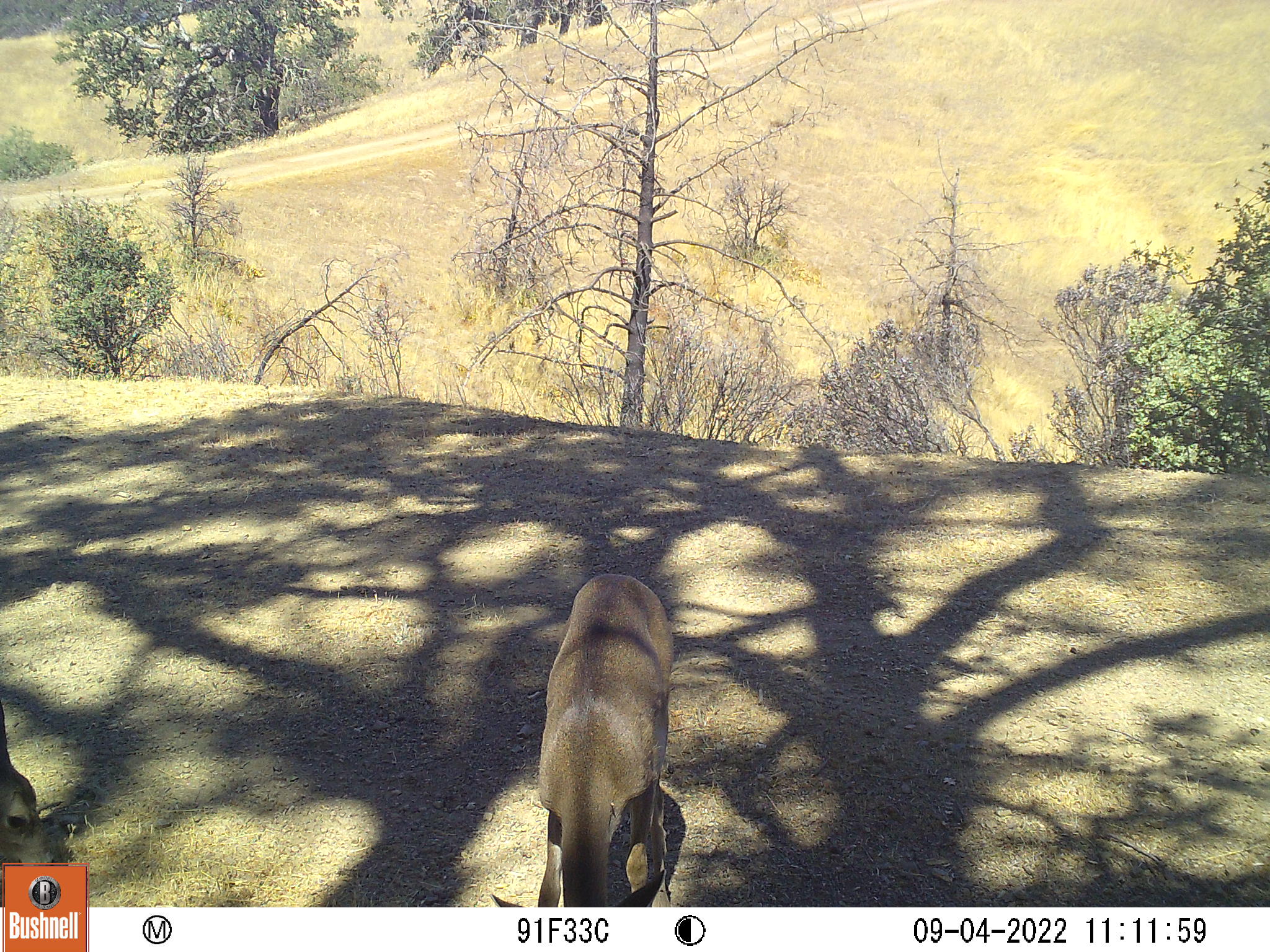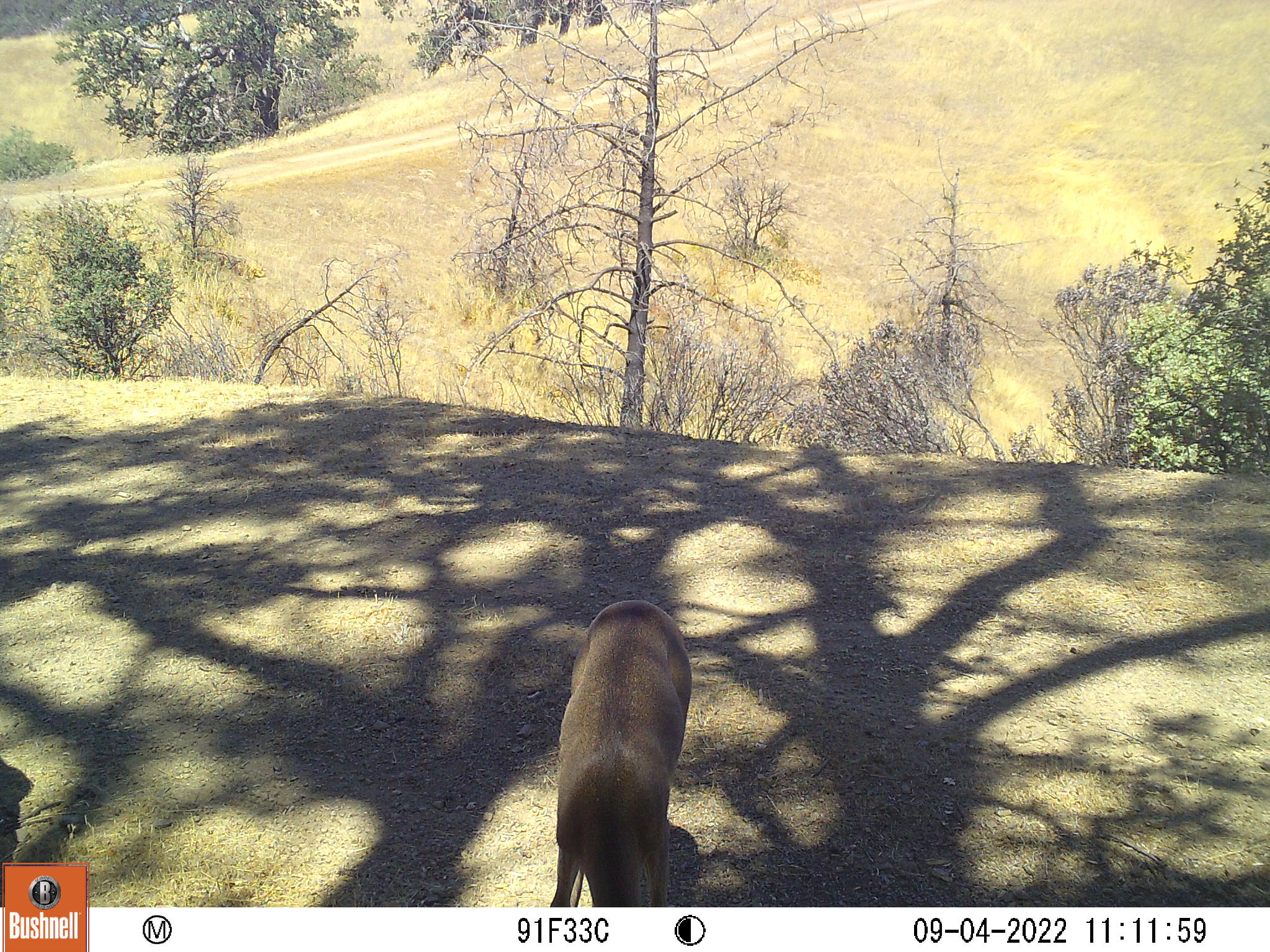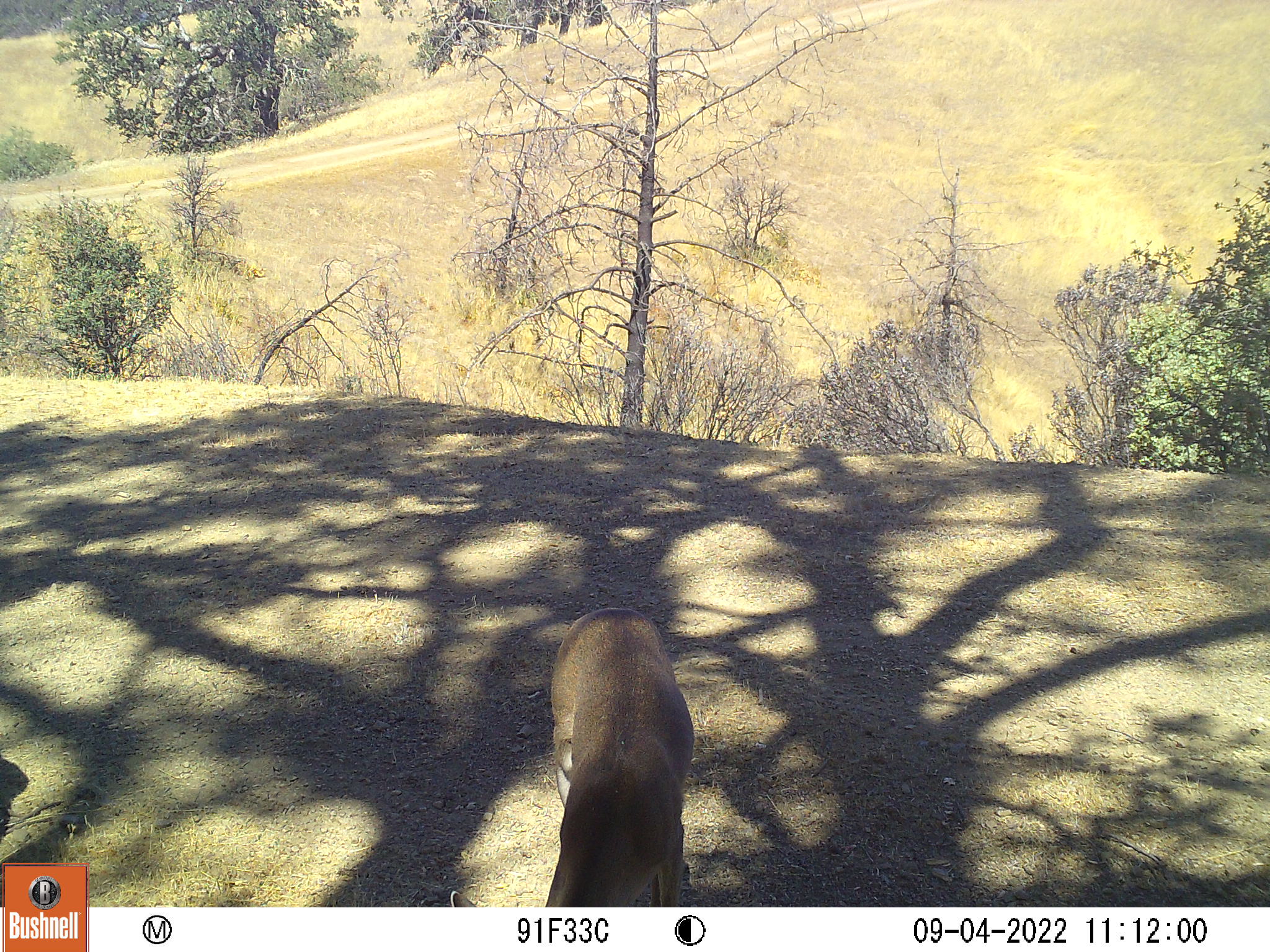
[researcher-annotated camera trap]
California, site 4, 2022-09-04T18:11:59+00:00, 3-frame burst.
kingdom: Animalia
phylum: Chordata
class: Mammalia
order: Artiodactyla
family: Cervidae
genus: Odocoileus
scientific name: Odocoileus hemionus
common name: mule deer